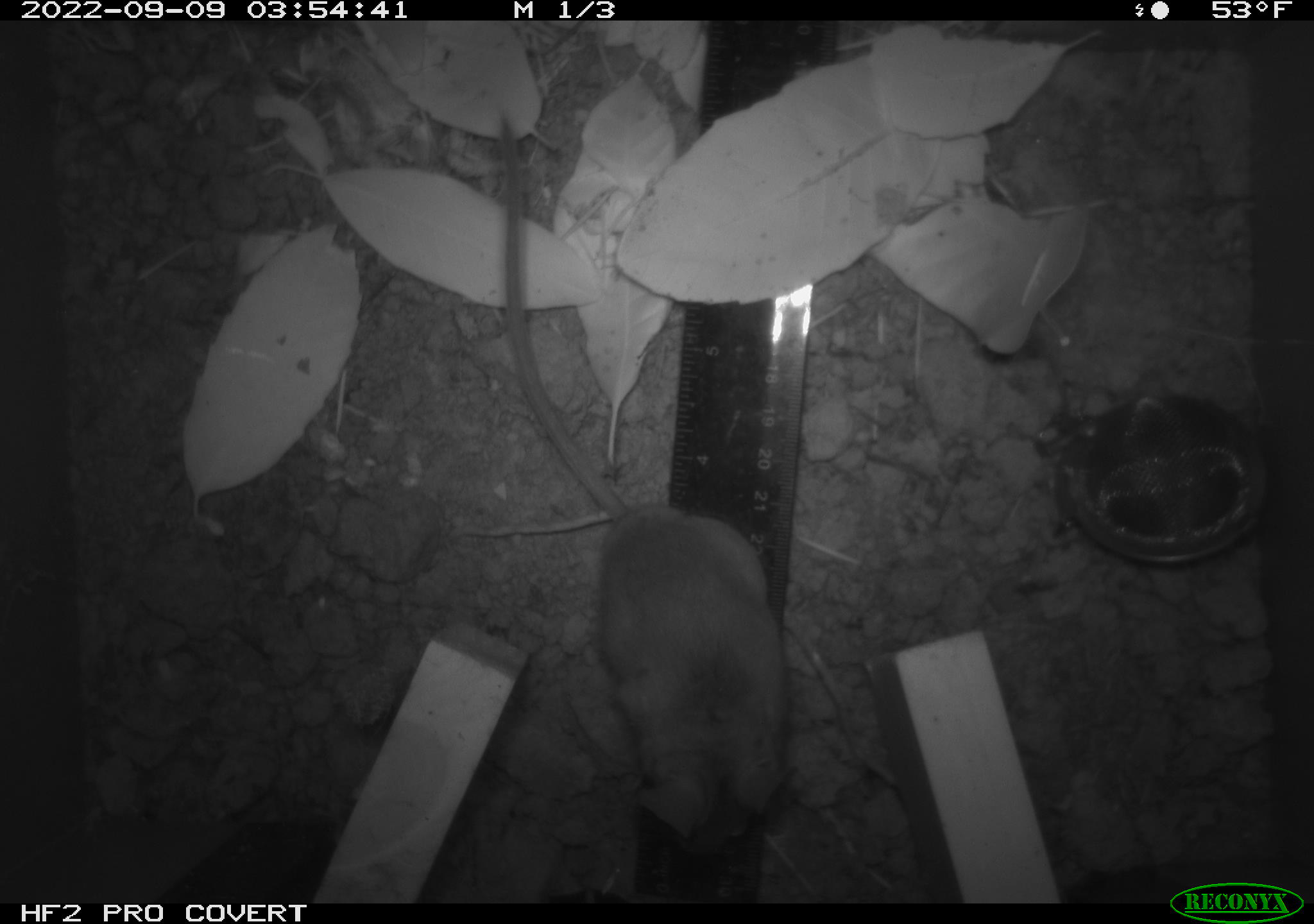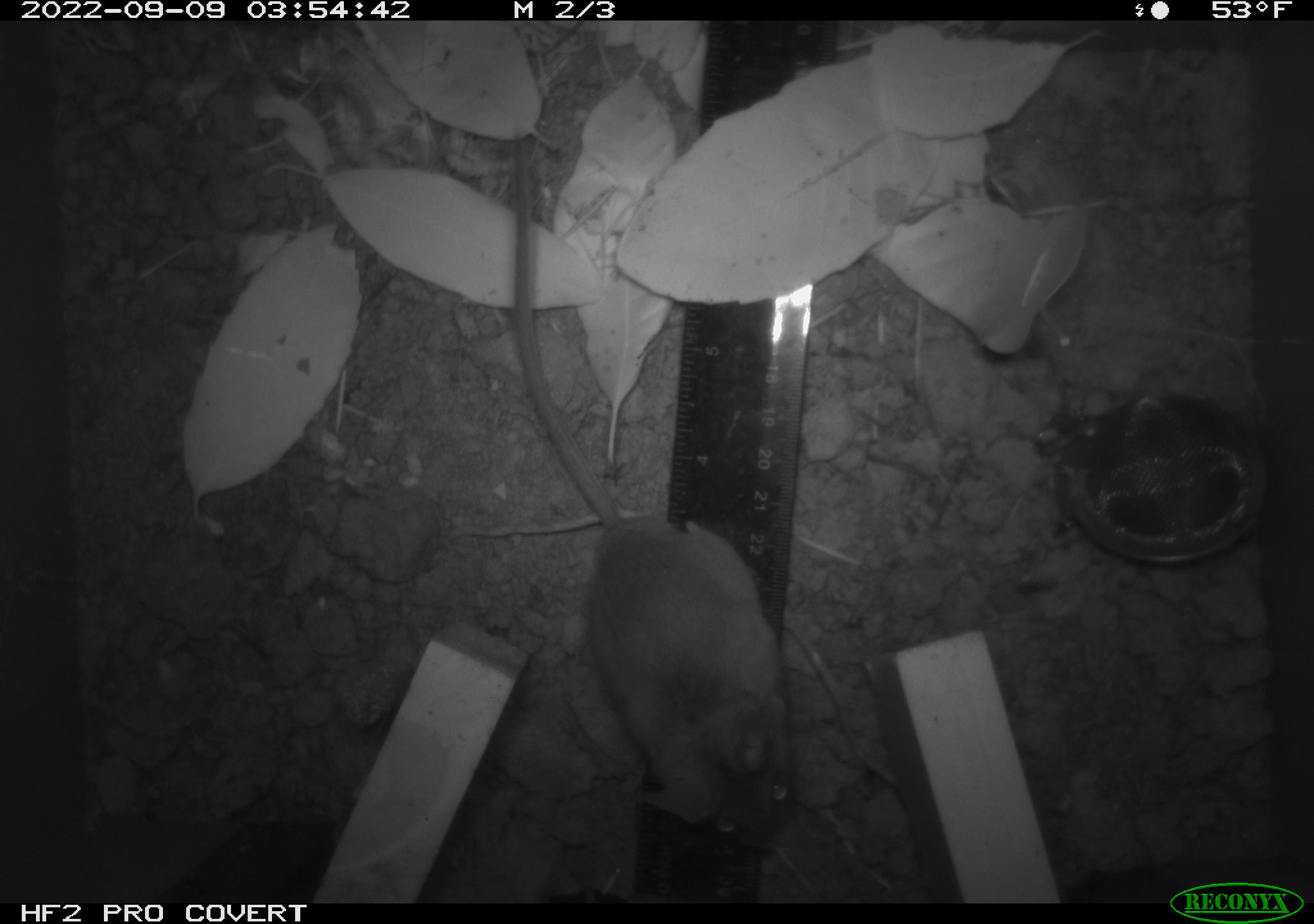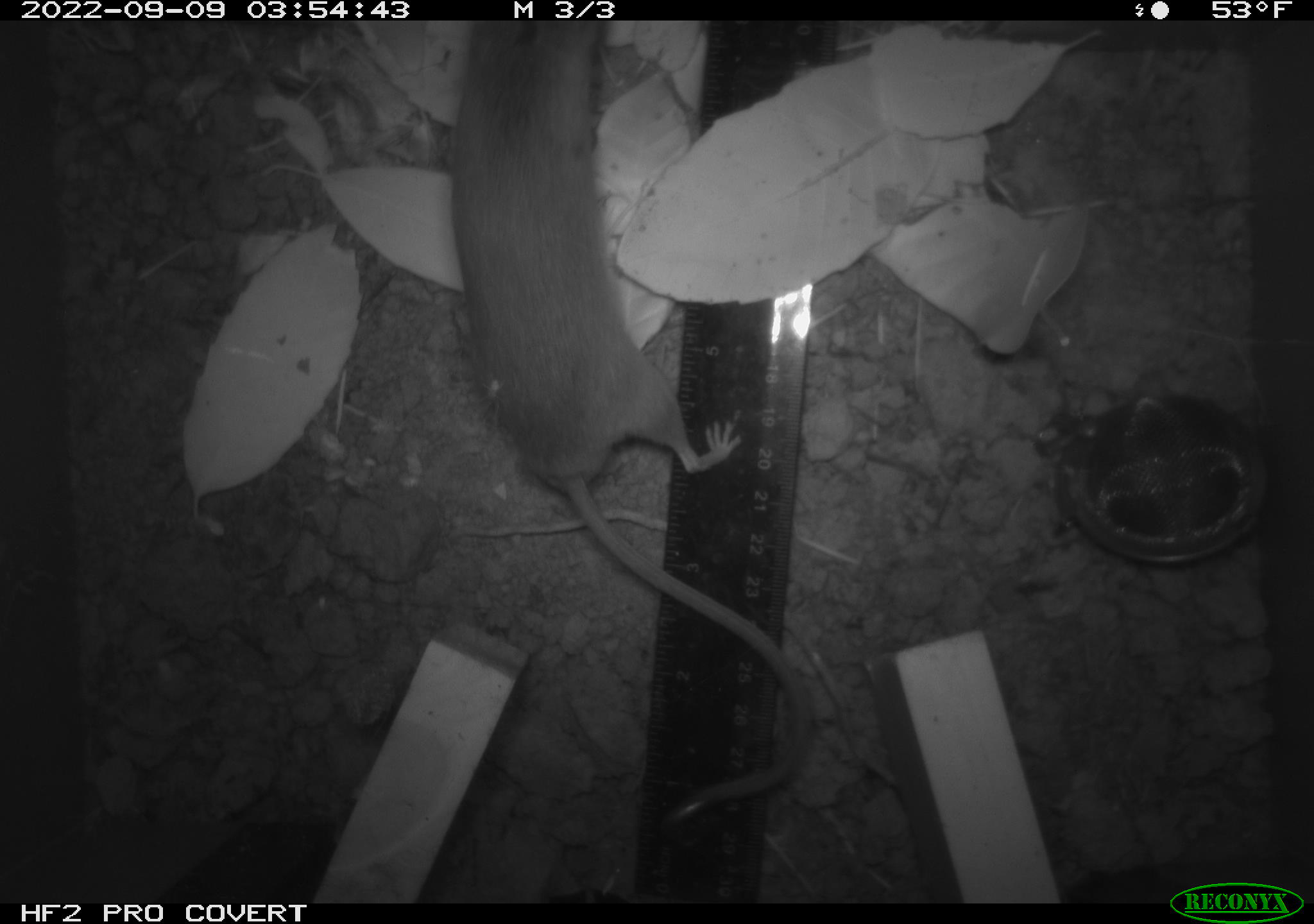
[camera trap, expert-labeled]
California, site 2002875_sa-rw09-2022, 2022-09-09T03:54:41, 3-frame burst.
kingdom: Animalia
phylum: Chordata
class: Mammalia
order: Rodentia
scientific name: Rodentia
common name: rodent